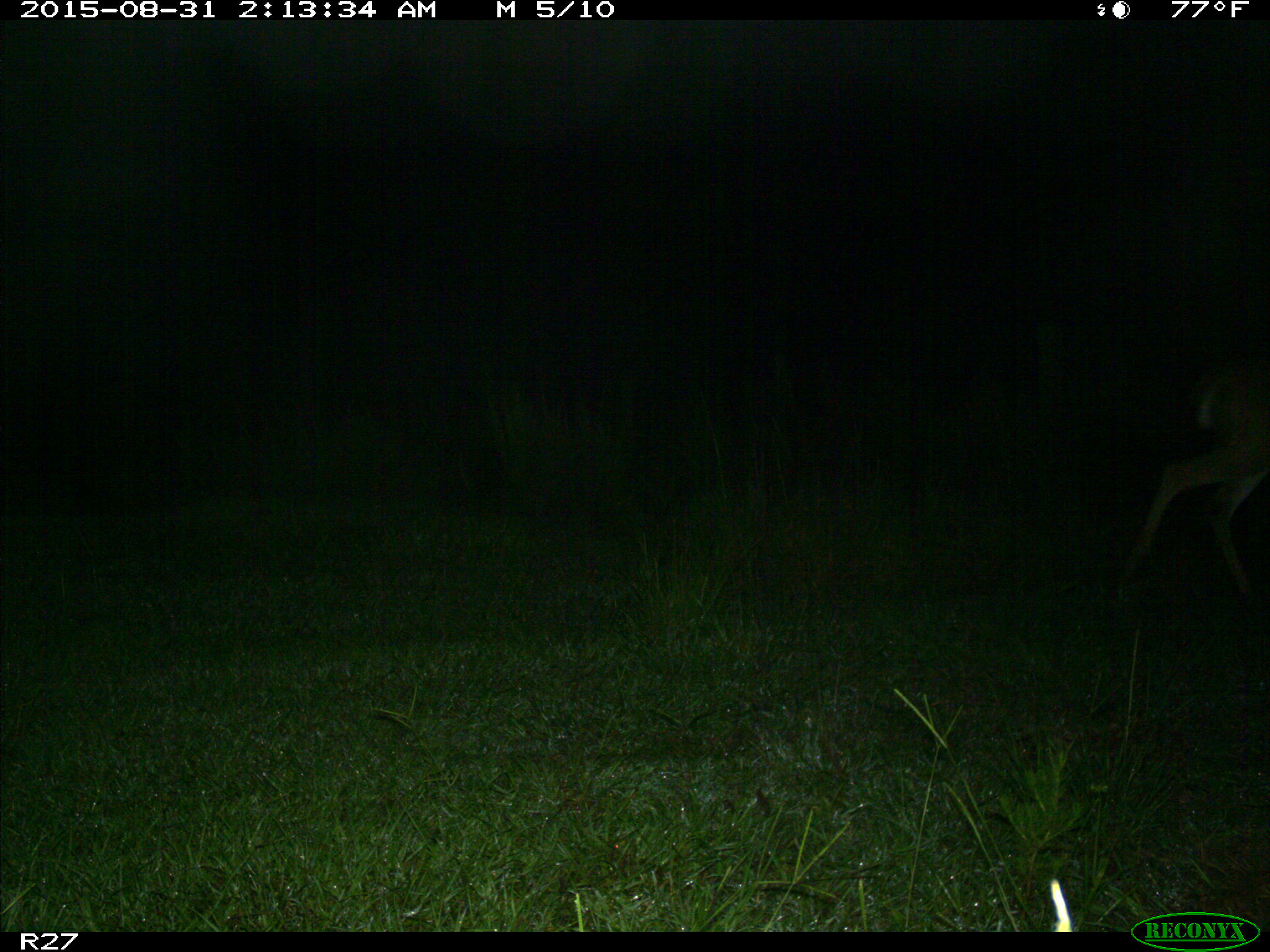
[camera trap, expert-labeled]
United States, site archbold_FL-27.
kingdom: Animalia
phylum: Chordata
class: Mammalia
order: Artiodactyla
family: Cervidae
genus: Odocoileus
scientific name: Odocoileus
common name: deer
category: unidentified deer